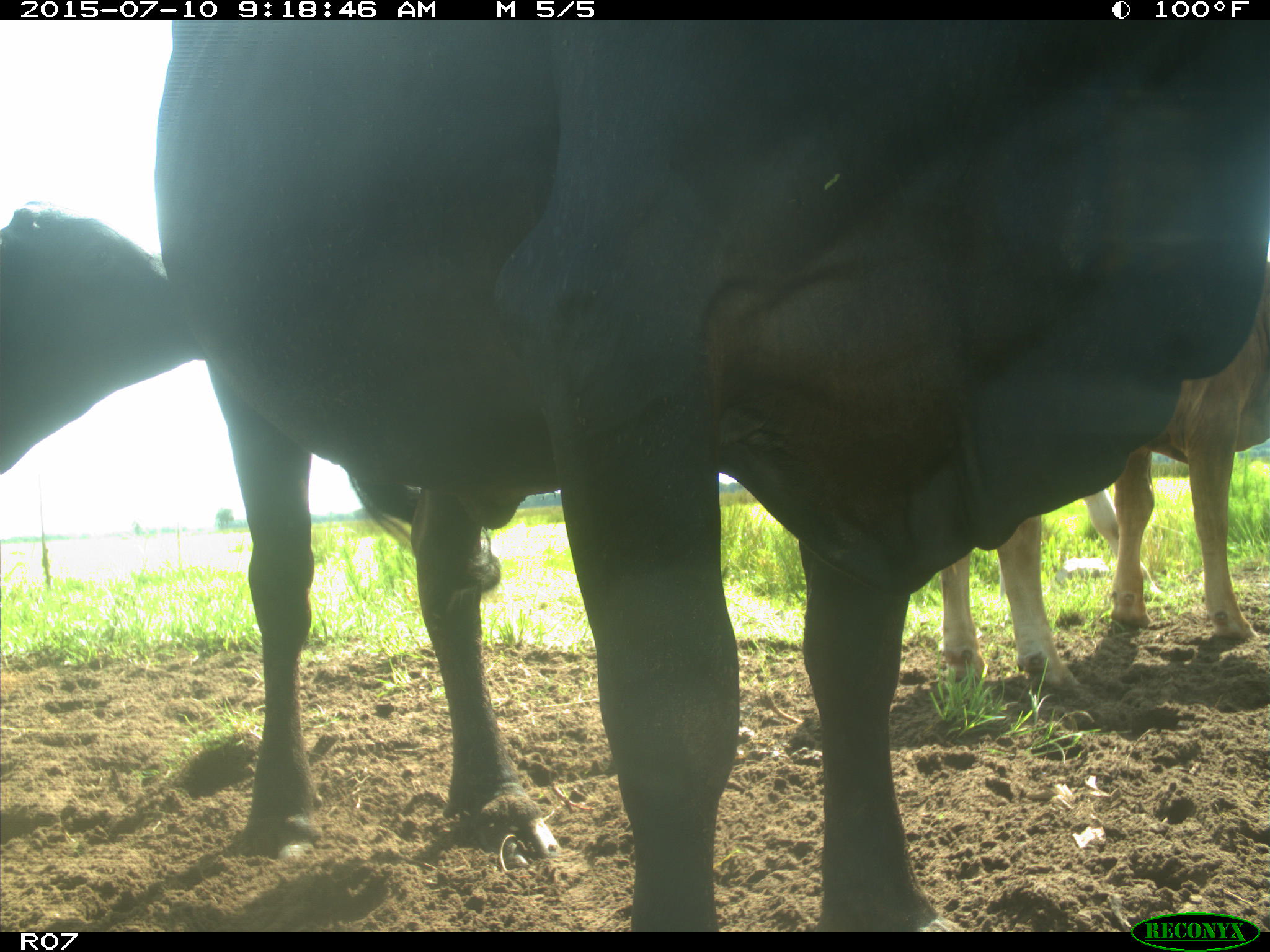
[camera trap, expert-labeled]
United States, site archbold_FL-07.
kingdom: Animalia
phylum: Chordata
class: Mammalia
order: Artiodactyla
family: Bovidae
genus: Bos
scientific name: Bos taurus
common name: domestic cow